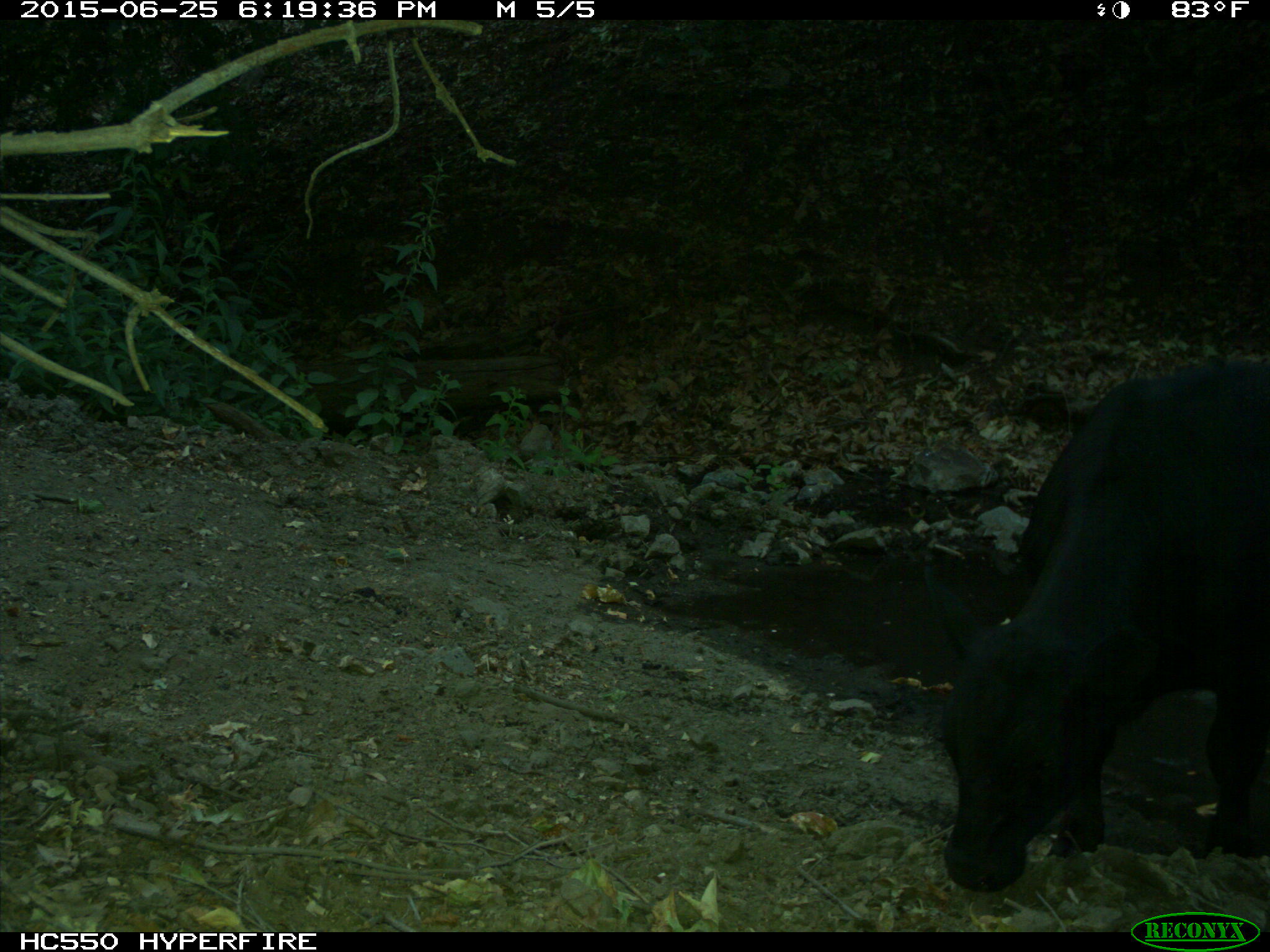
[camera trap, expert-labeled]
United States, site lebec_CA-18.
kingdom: Animalia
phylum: Chordata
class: Mammalia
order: Artiodactyla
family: Bovidae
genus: Bos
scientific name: Bos taurus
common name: domestic cow